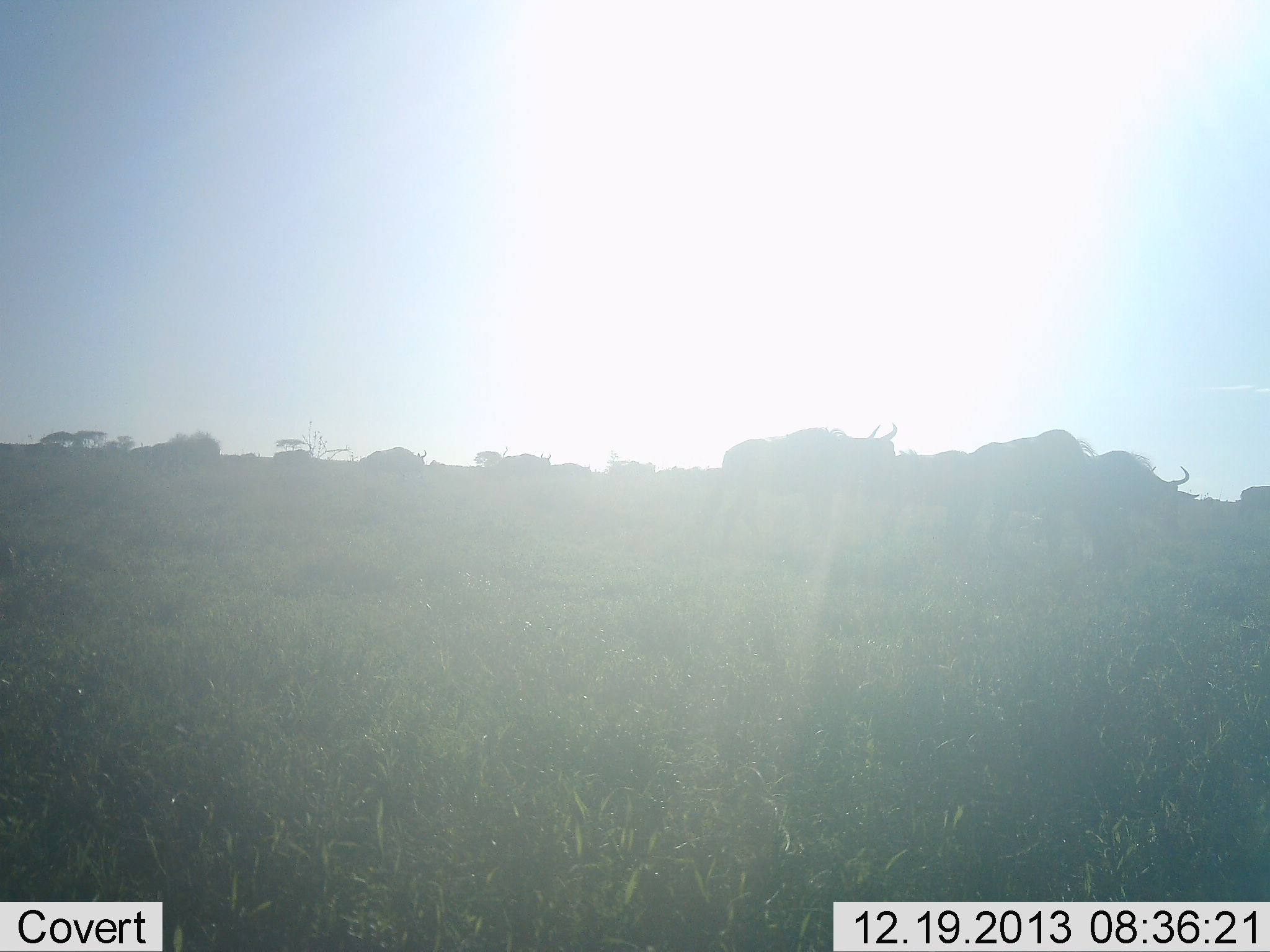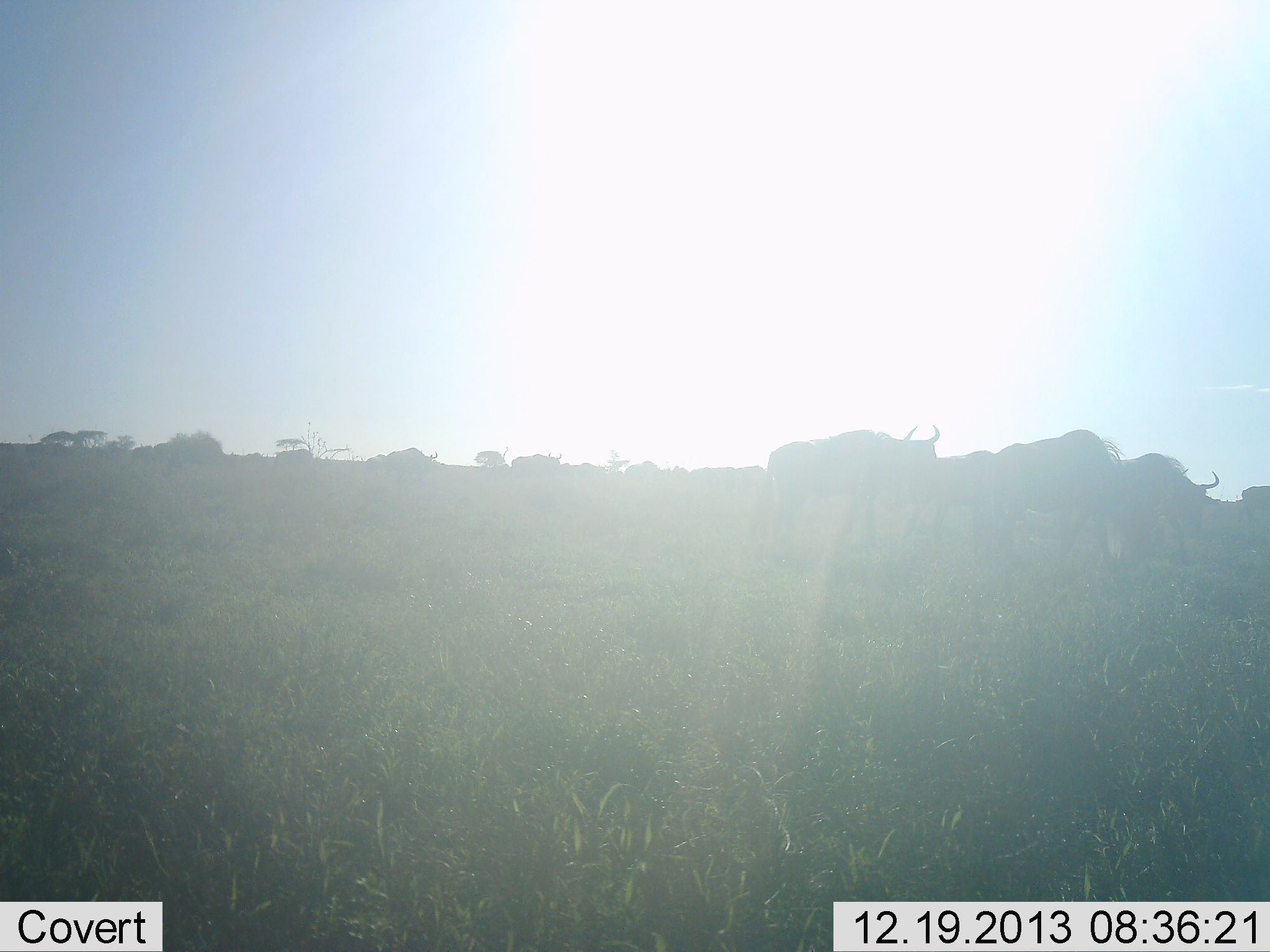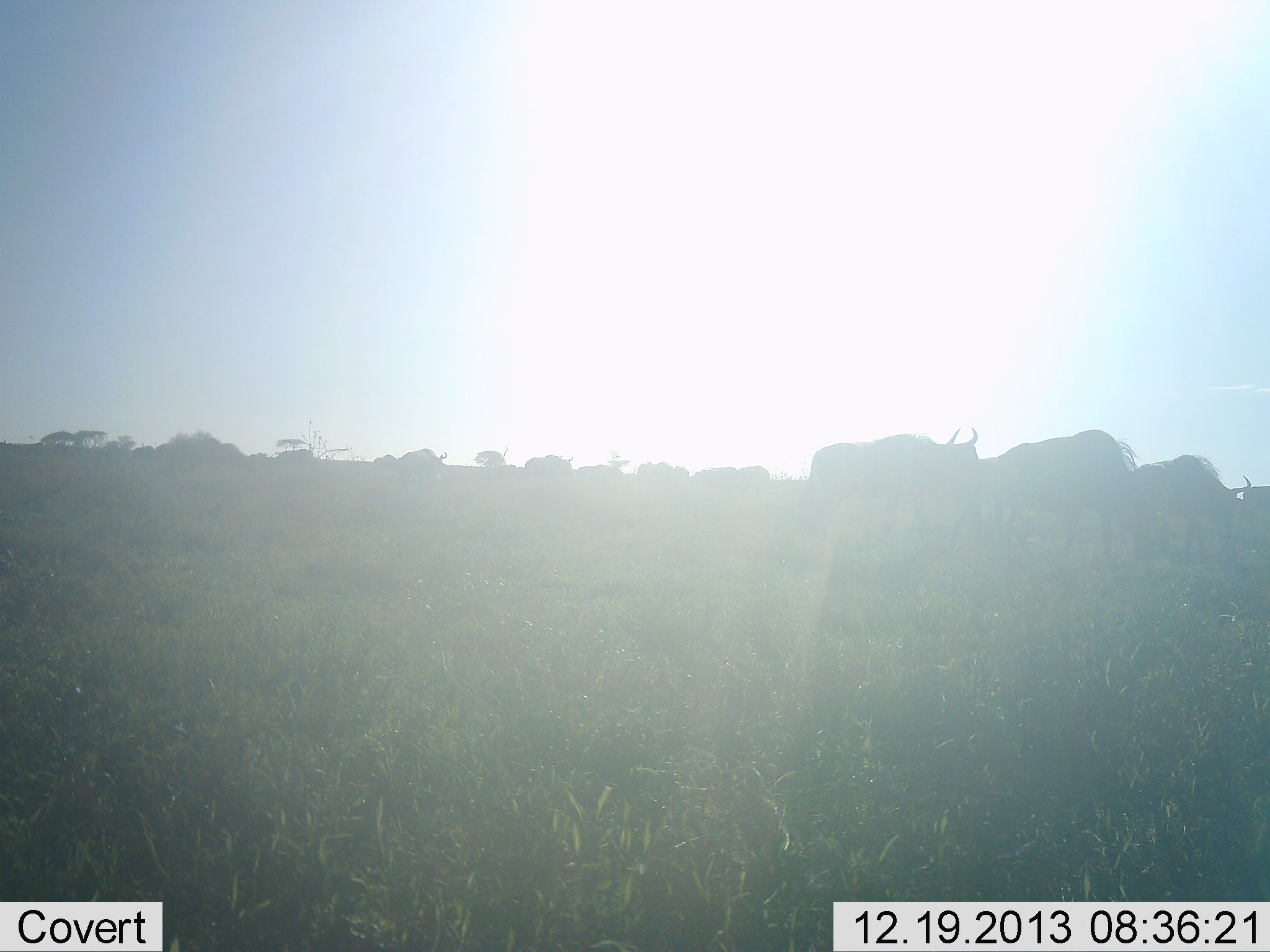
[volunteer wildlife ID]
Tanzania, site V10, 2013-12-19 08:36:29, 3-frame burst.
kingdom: Animalia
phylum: Chordata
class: Mammalia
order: Artiodactyla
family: Bovidae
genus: Connochaetes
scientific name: Connochaetes taurinus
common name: blue wildebeest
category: wildebeest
Wildebeest (blue wildebeest) (Connochaetes taurinus), count 10. Behavior (volunteer vote fractions): standing 20%, resting 10%, moving 90%, interacting 0%. Young present (vote fraction): 0%. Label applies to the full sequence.